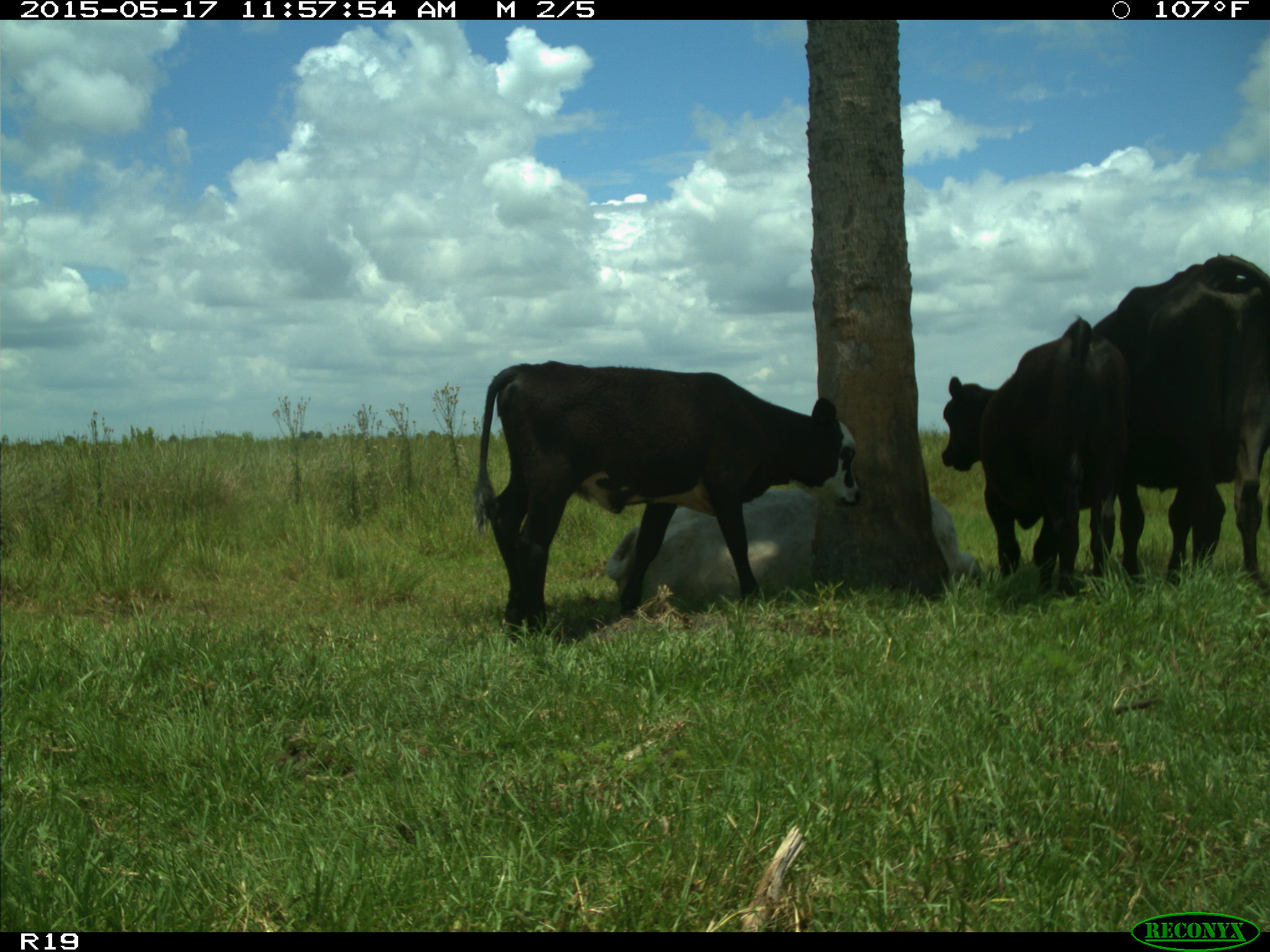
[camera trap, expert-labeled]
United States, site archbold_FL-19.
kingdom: Animalia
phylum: Chordata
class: Mammalia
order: Artiodactyla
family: Bovidae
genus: Bos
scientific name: Bos taurus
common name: domestic cow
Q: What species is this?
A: Bos taurus (domestic cow).